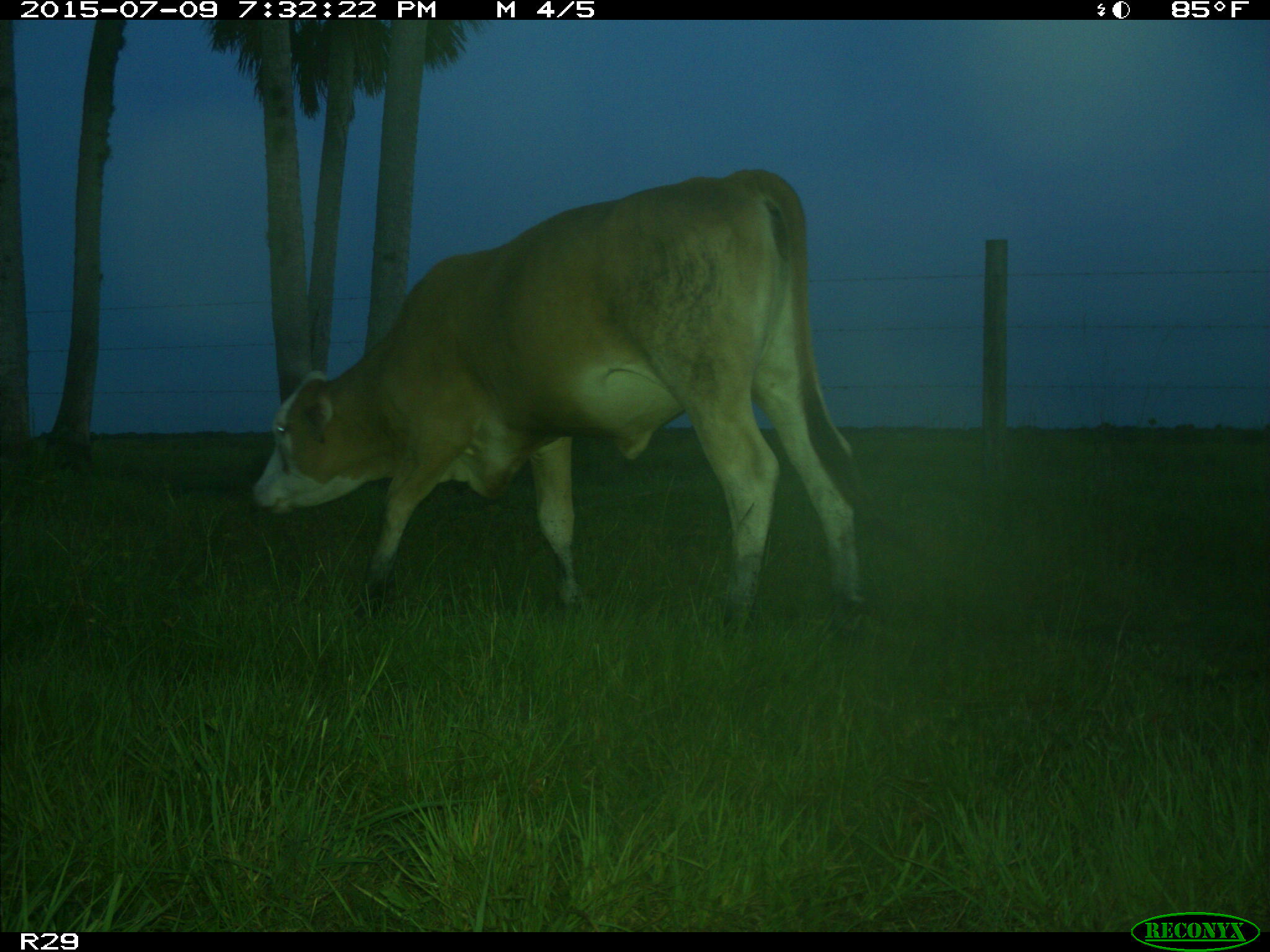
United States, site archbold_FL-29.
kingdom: Animalia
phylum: Chordata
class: Mammalia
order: Artiodactyla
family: Bovidae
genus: Bos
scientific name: Bos taurus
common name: domestic cow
Bos taurus (domestic cow).